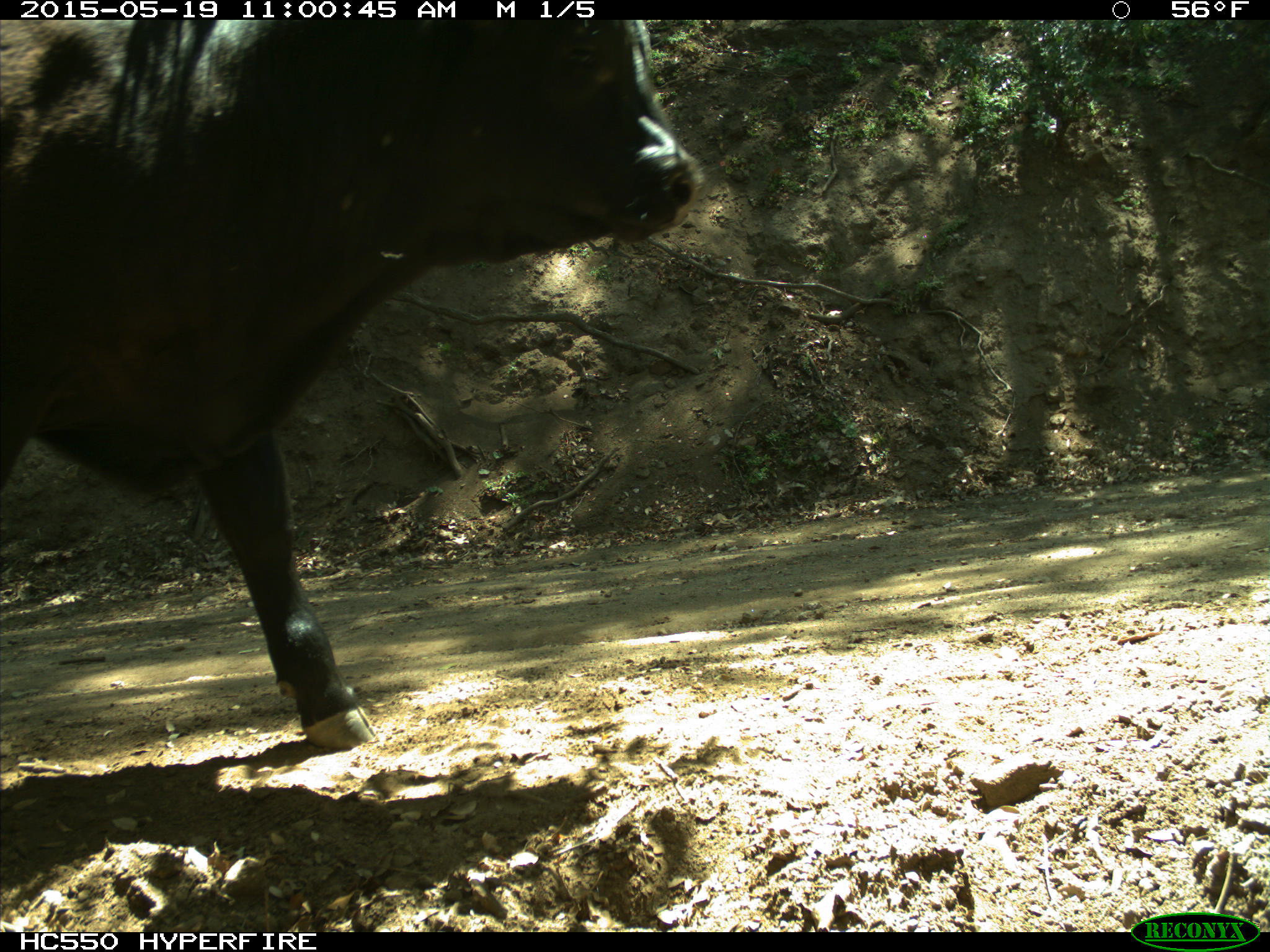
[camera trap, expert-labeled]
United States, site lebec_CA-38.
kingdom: Animalia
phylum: Chordata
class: Mammalia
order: Artiodactyla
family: Bovidae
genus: Bos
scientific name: Bos taurus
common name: domestic cow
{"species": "Bos taurus (domestic cow)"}